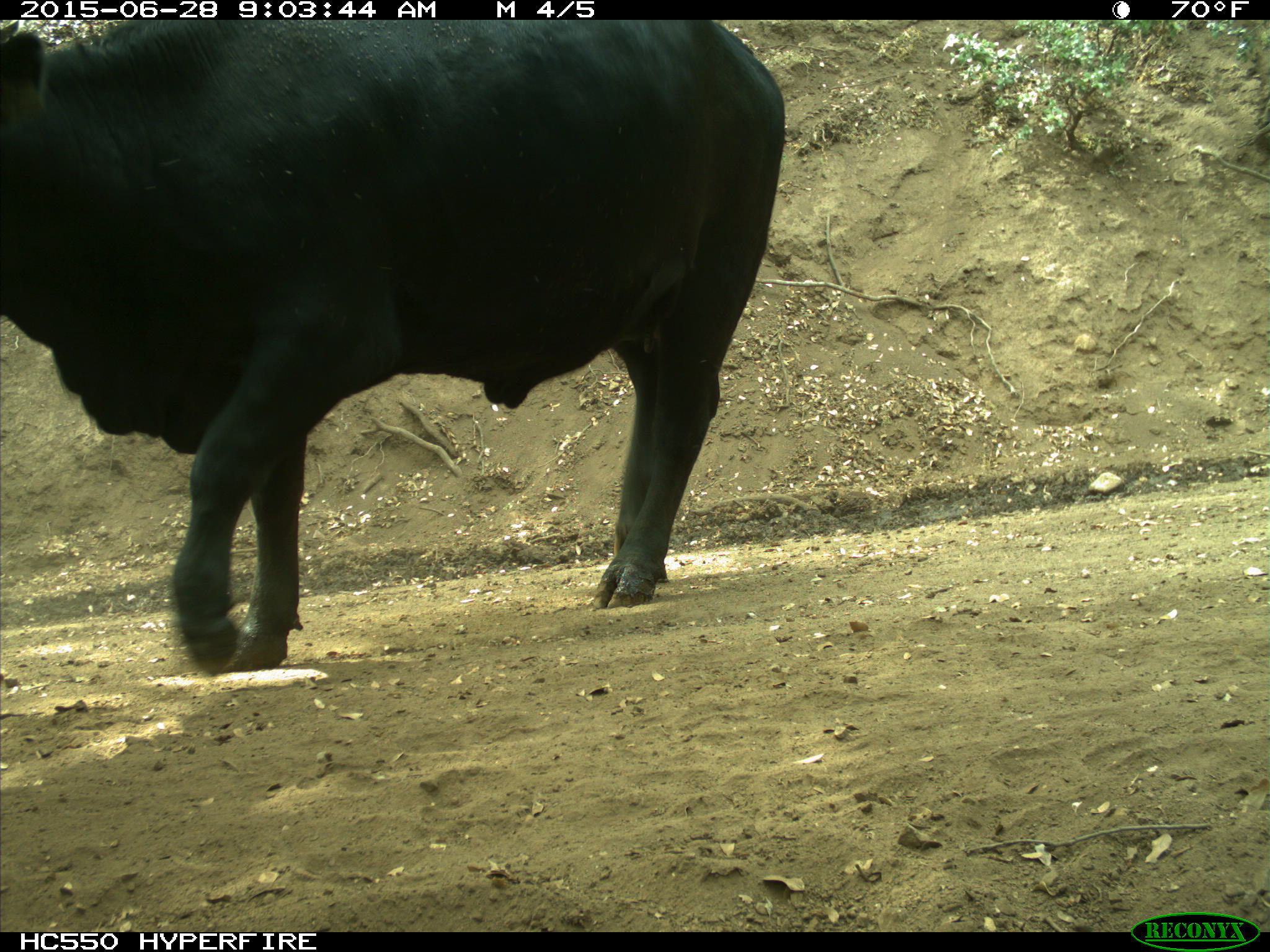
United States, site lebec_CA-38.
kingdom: Animalia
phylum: Chordata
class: Mammalia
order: Artiodactyla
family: Bovidae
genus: Bos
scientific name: Bos taurus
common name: domestic cow